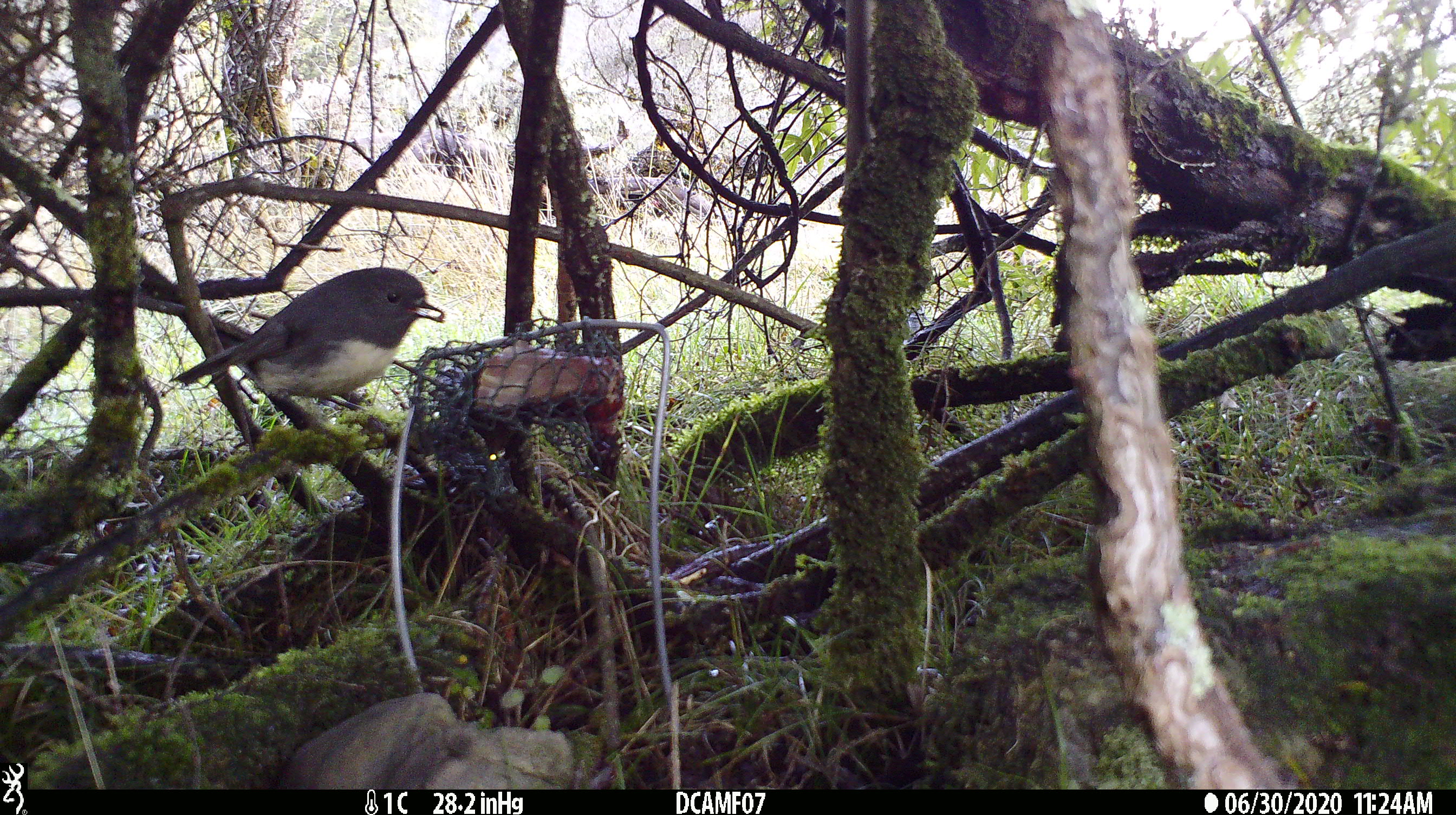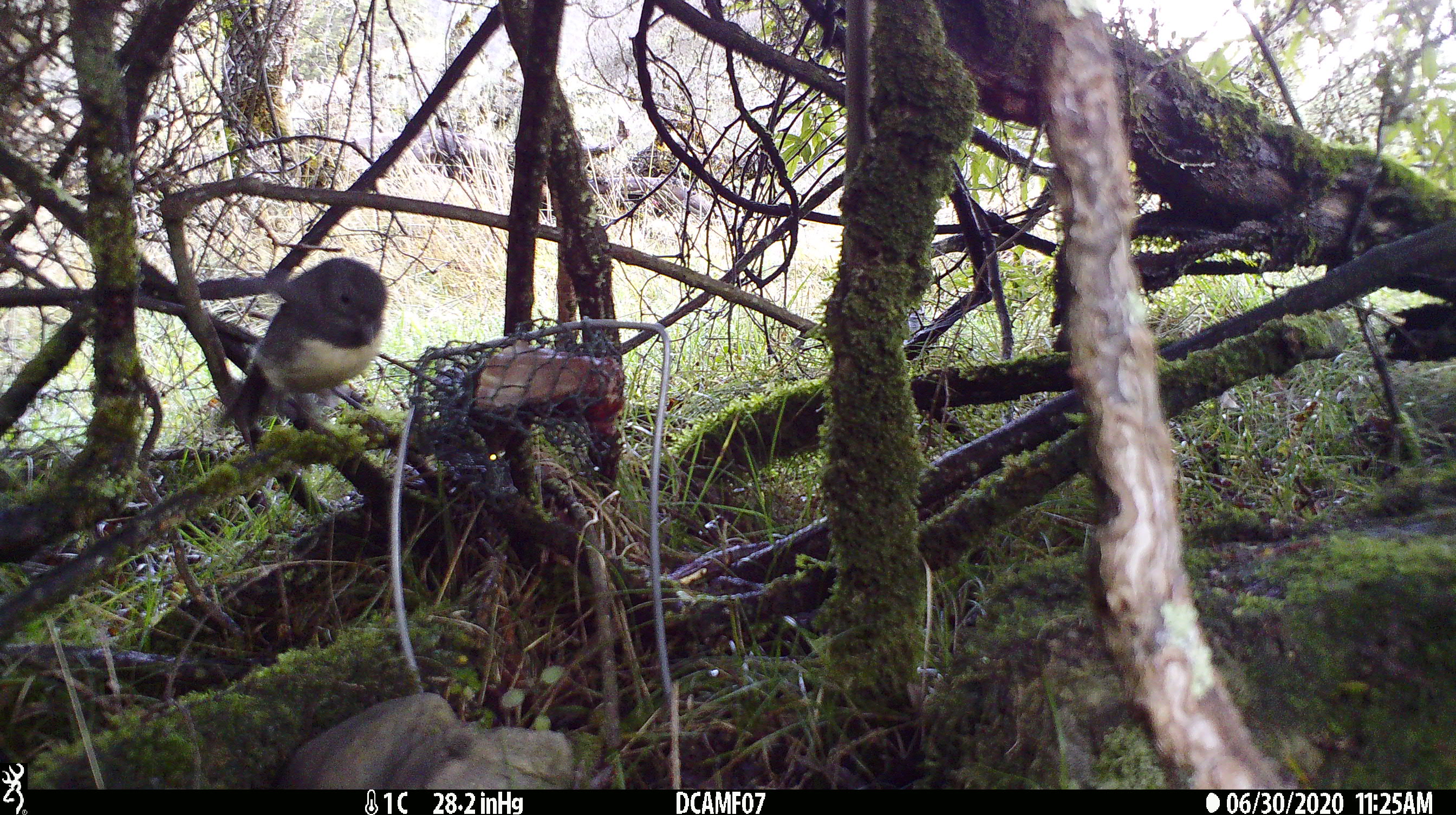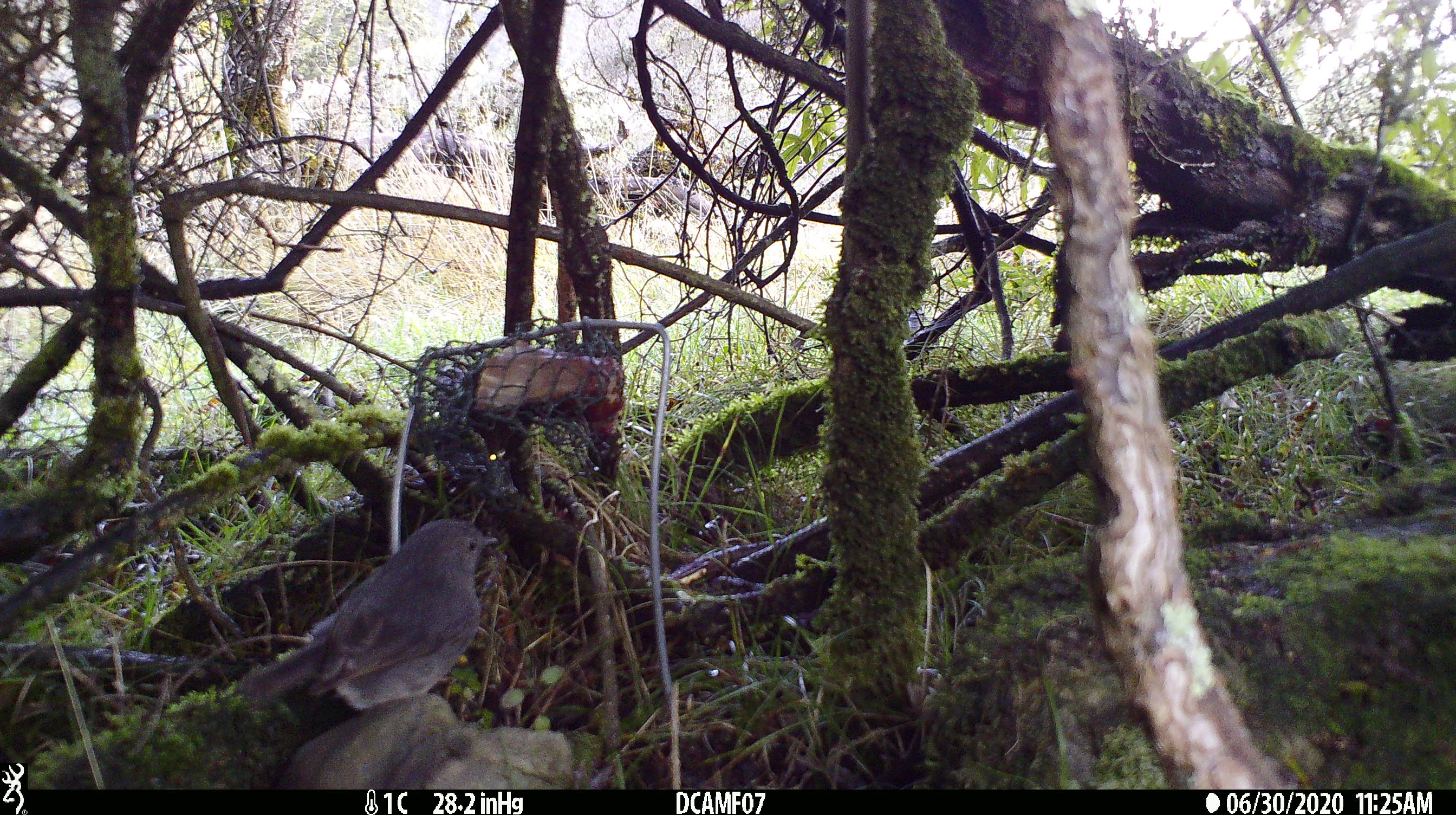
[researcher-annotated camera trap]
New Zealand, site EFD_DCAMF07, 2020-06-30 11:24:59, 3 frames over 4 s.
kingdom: Animalia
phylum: Chordata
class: Aves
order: Passeriformes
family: Petroicidae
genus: Petroica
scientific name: Petroica australis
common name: new zealand robin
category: robin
Robin (new zealand robin) (Petroica australis).